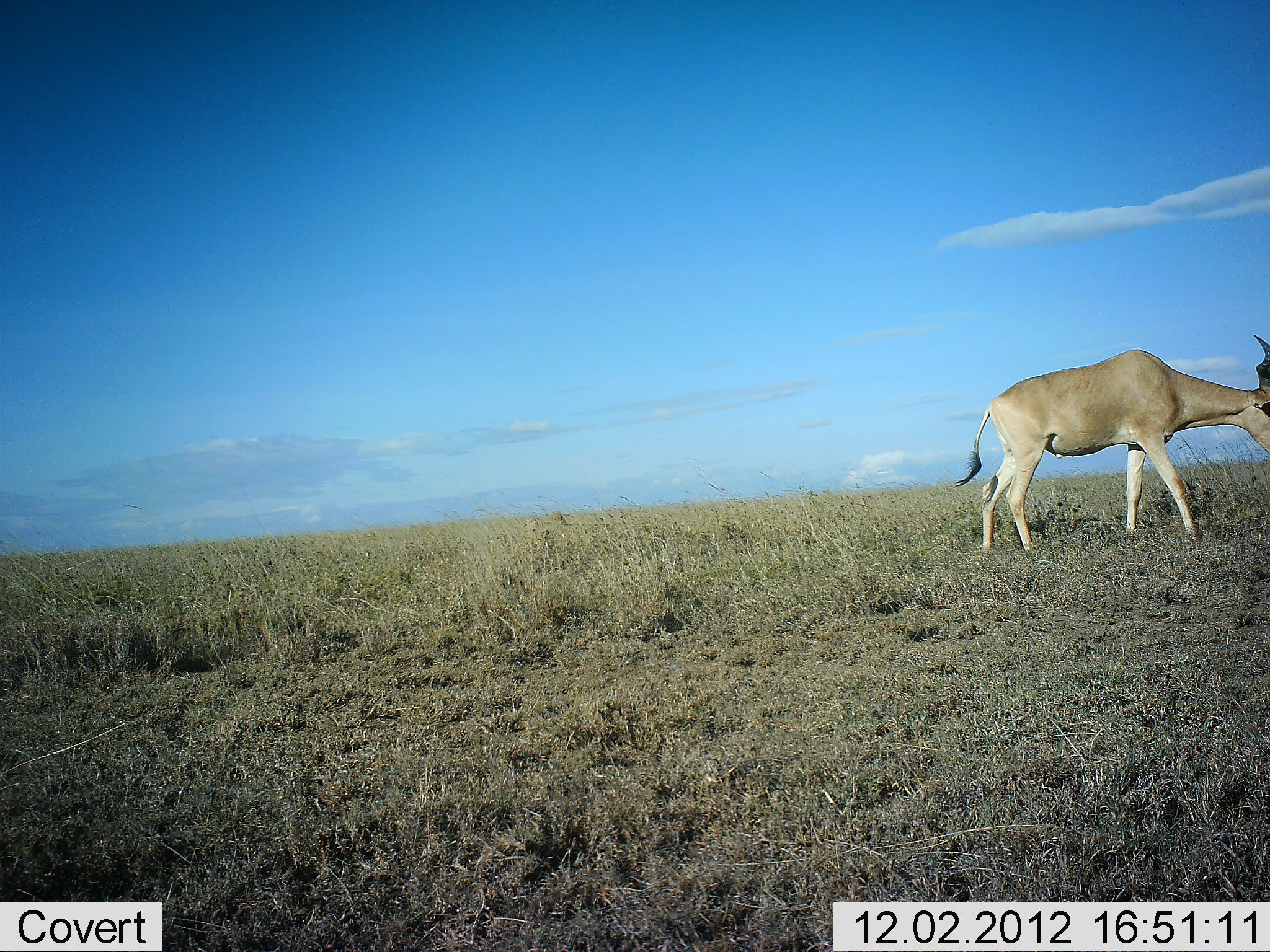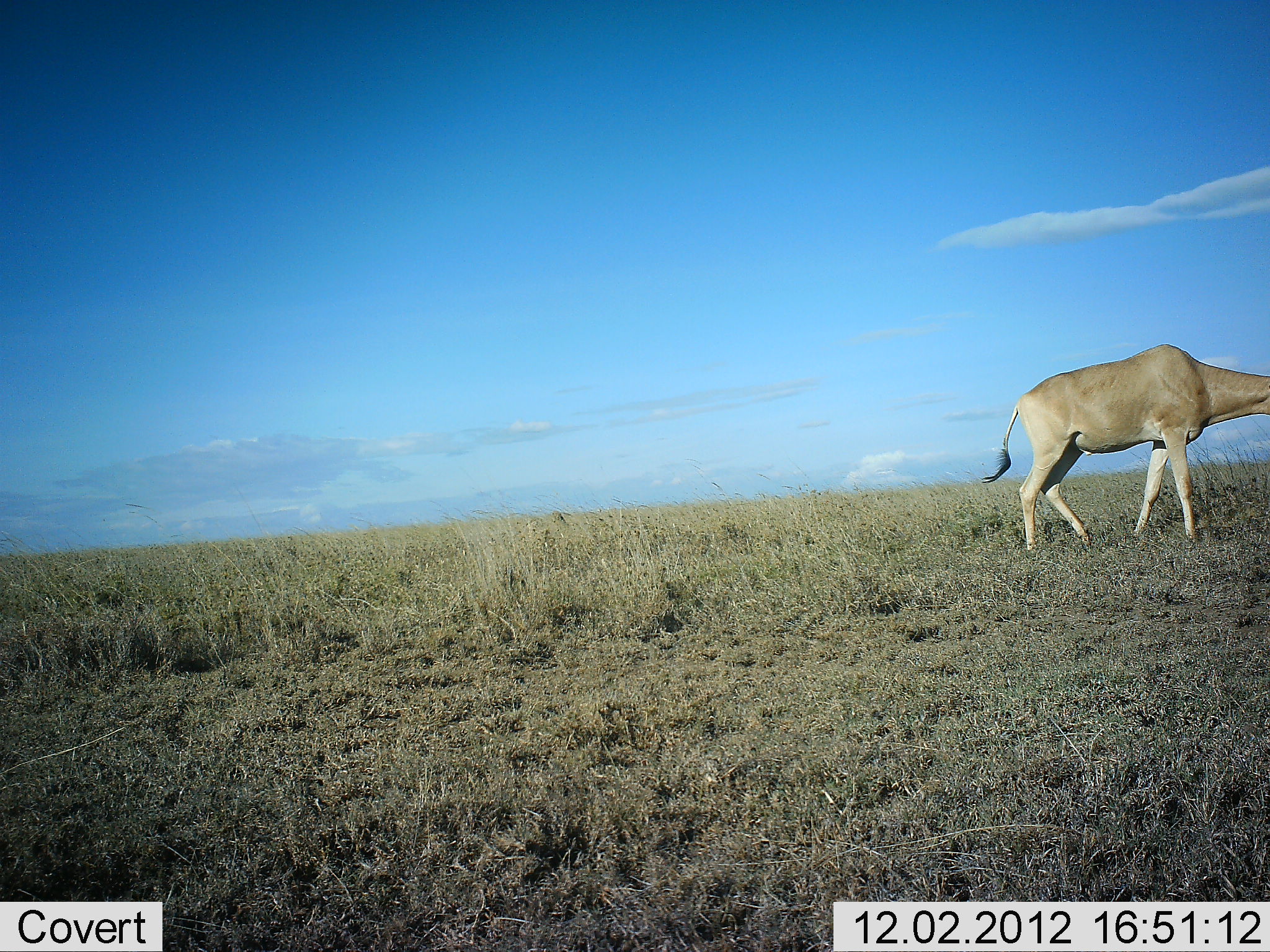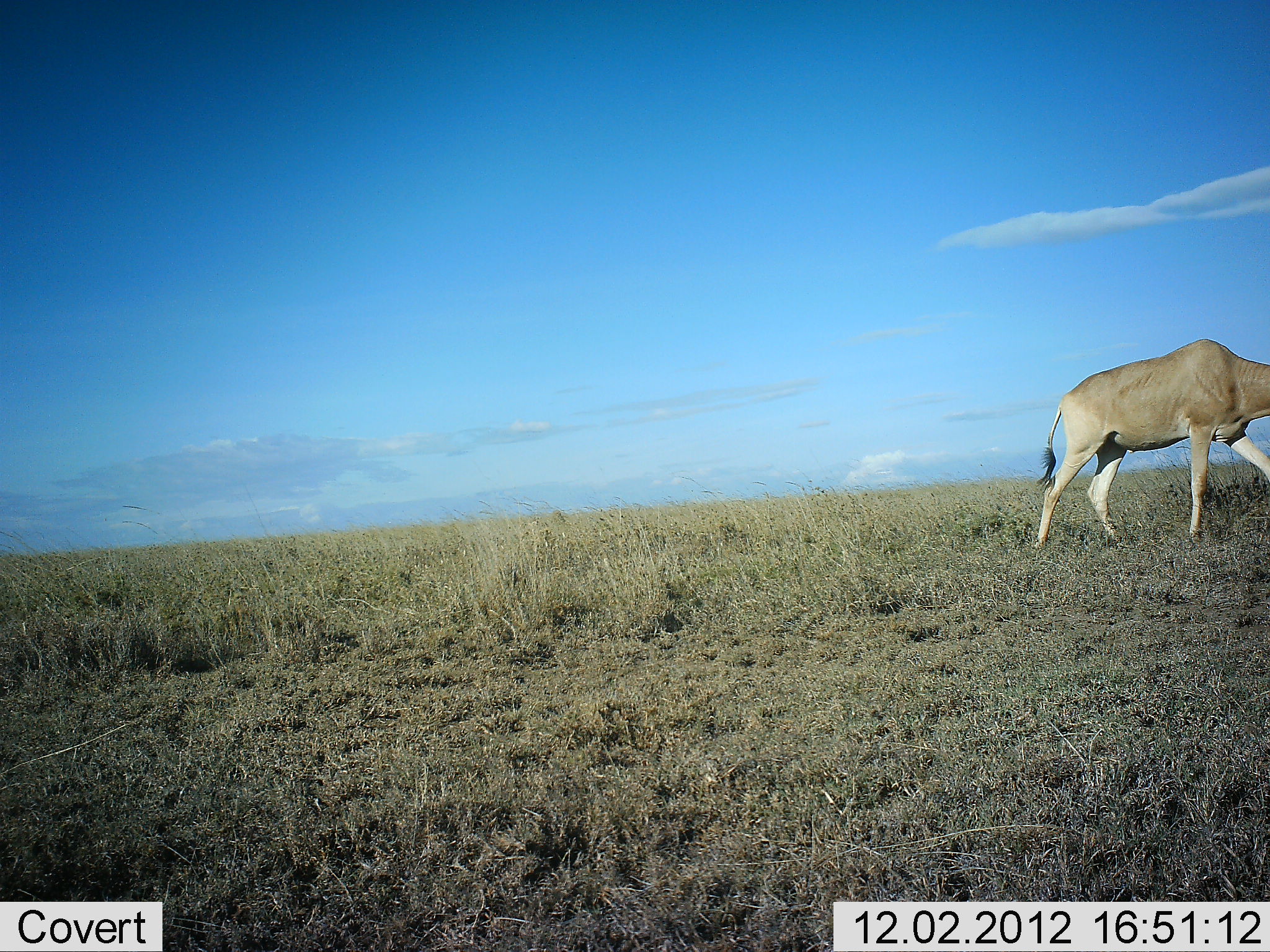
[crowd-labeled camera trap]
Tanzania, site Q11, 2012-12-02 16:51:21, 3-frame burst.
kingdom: Animalia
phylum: Chordata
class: Mammalia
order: Artiodactyla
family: Bovidae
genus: Alcelaphus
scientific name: Alcelaphus buselaphus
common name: hartebeest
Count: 1.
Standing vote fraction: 10%.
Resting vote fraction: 0%.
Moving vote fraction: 90%.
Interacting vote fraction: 0%.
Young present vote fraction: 0%.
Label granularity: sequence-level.